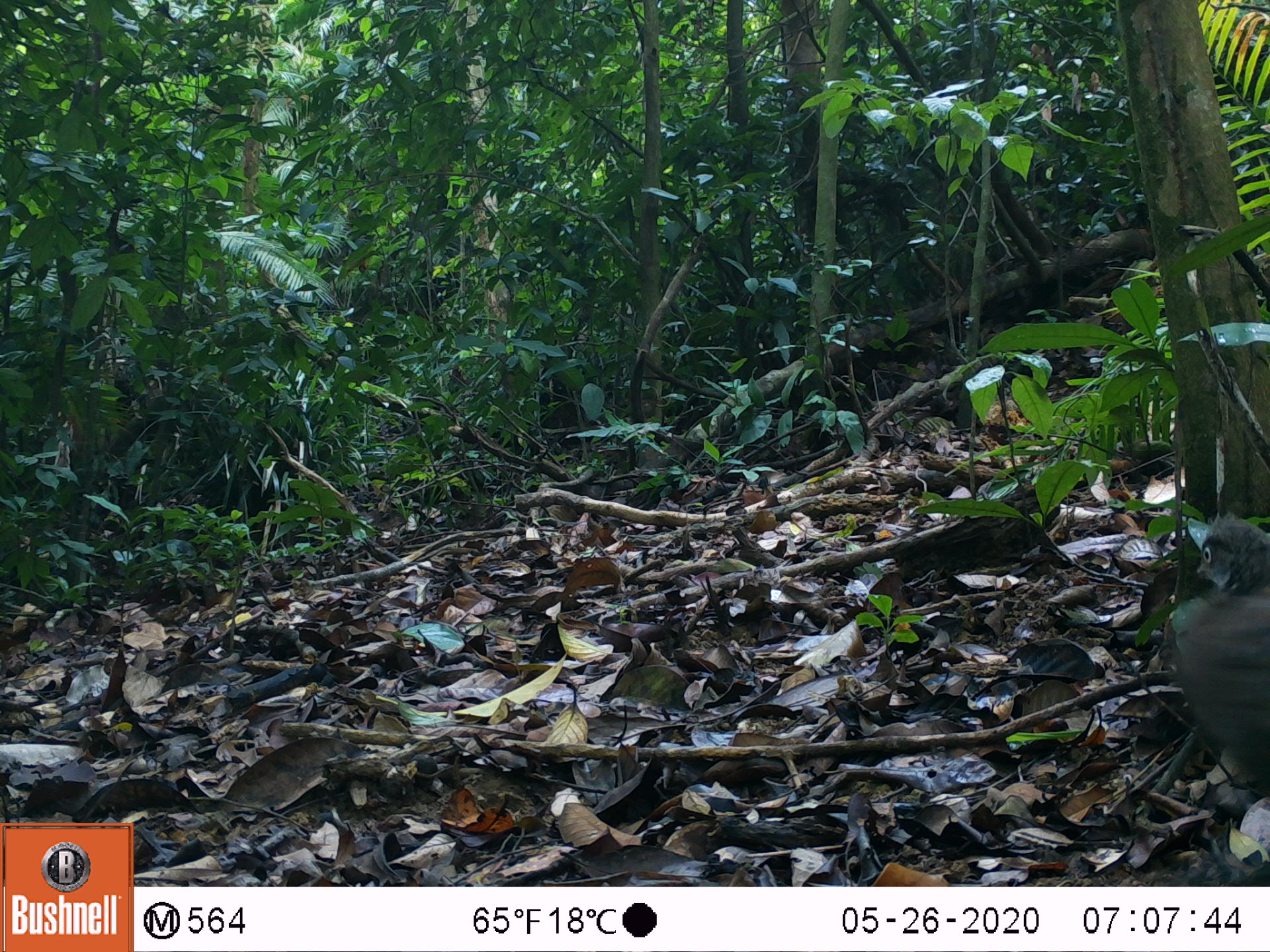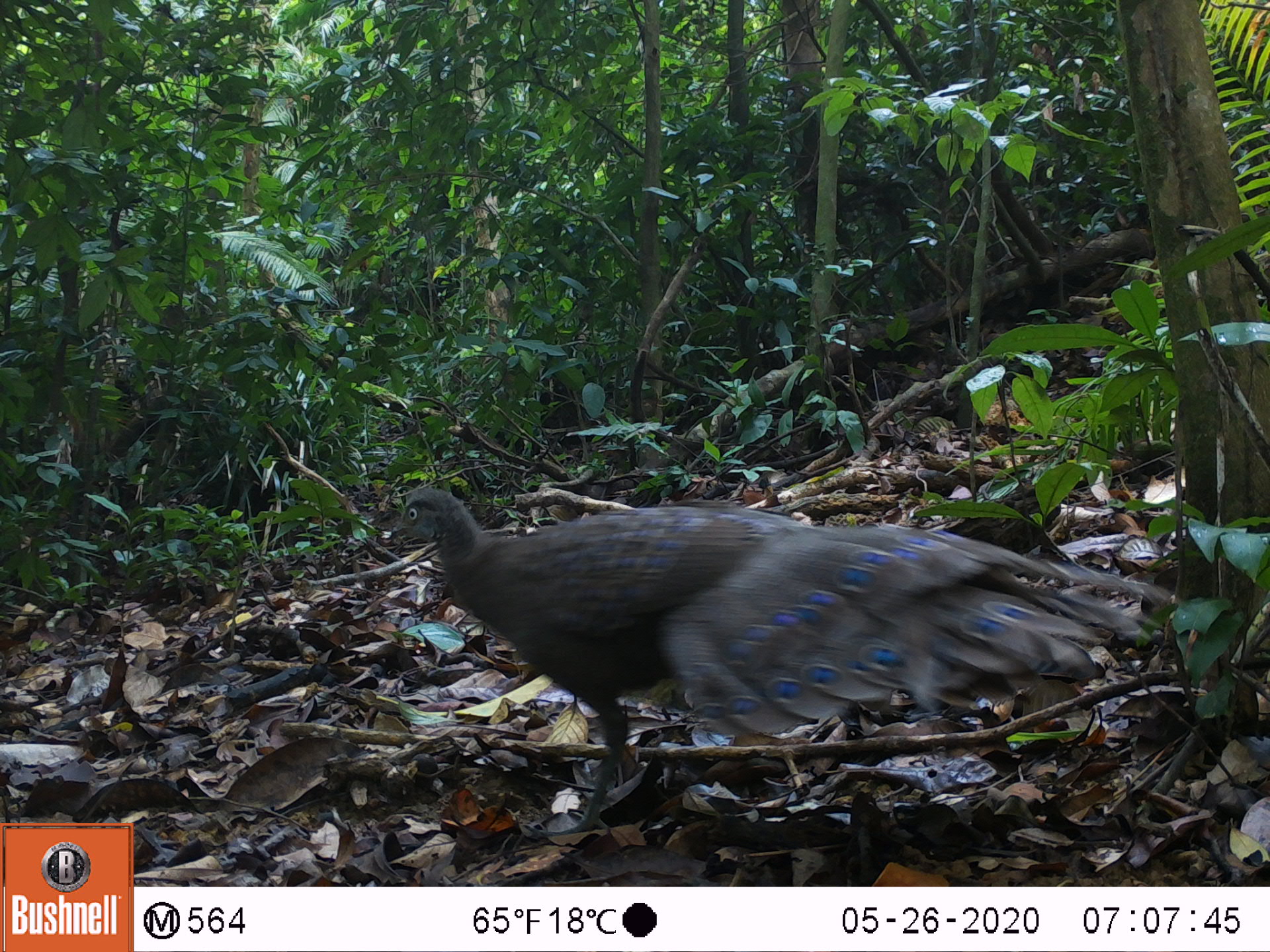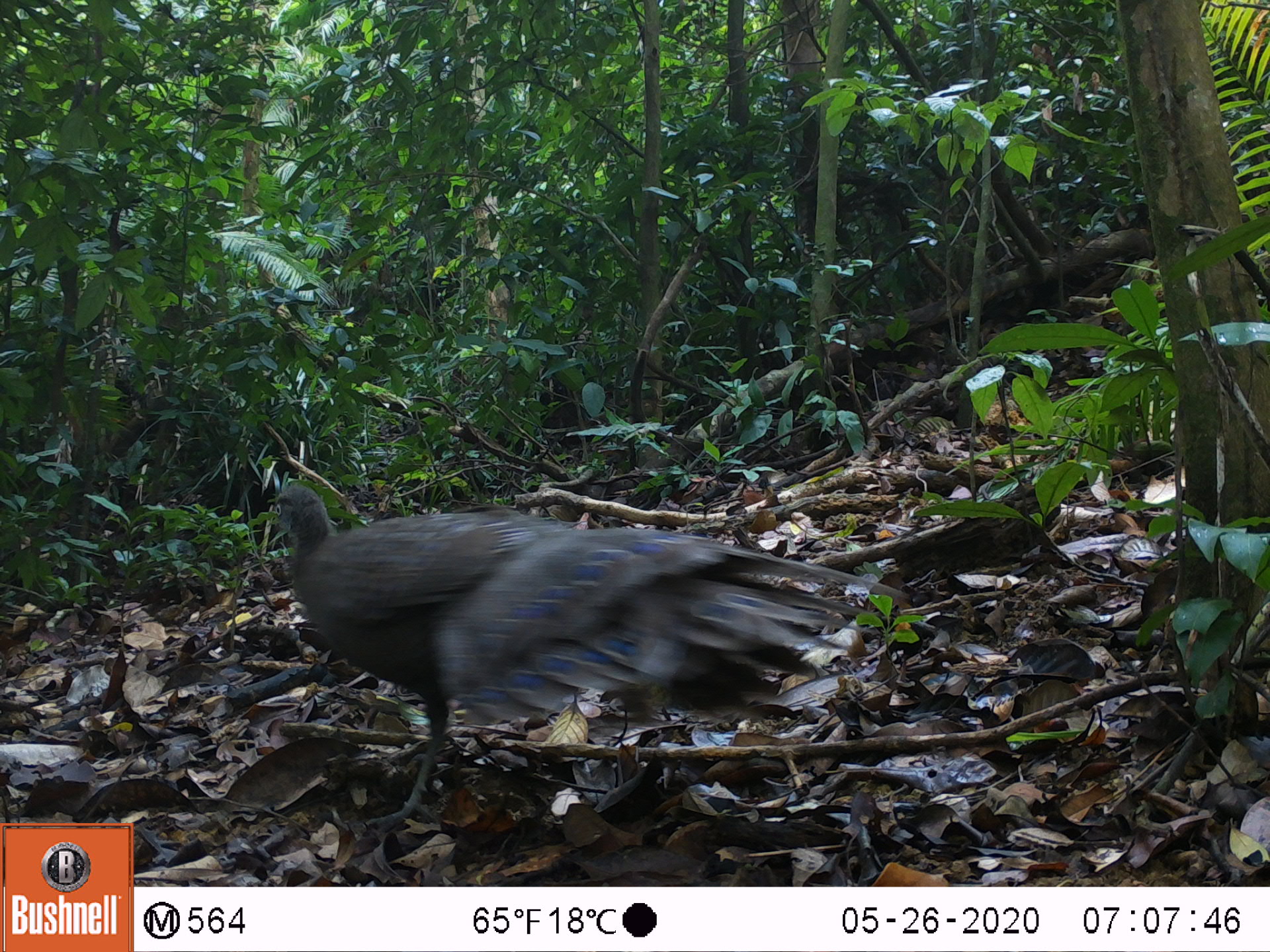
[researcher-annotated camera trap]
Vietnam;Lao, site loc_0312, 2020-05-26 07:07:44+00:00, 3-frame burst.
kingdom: Animalia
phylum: Chordata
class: Aves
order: Galliformes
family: Phasianidae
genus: Polyplectron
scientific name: Polyplectron bicalcaratum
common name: gray peacock-pheasant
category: grey peacock pheasant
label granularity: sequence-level